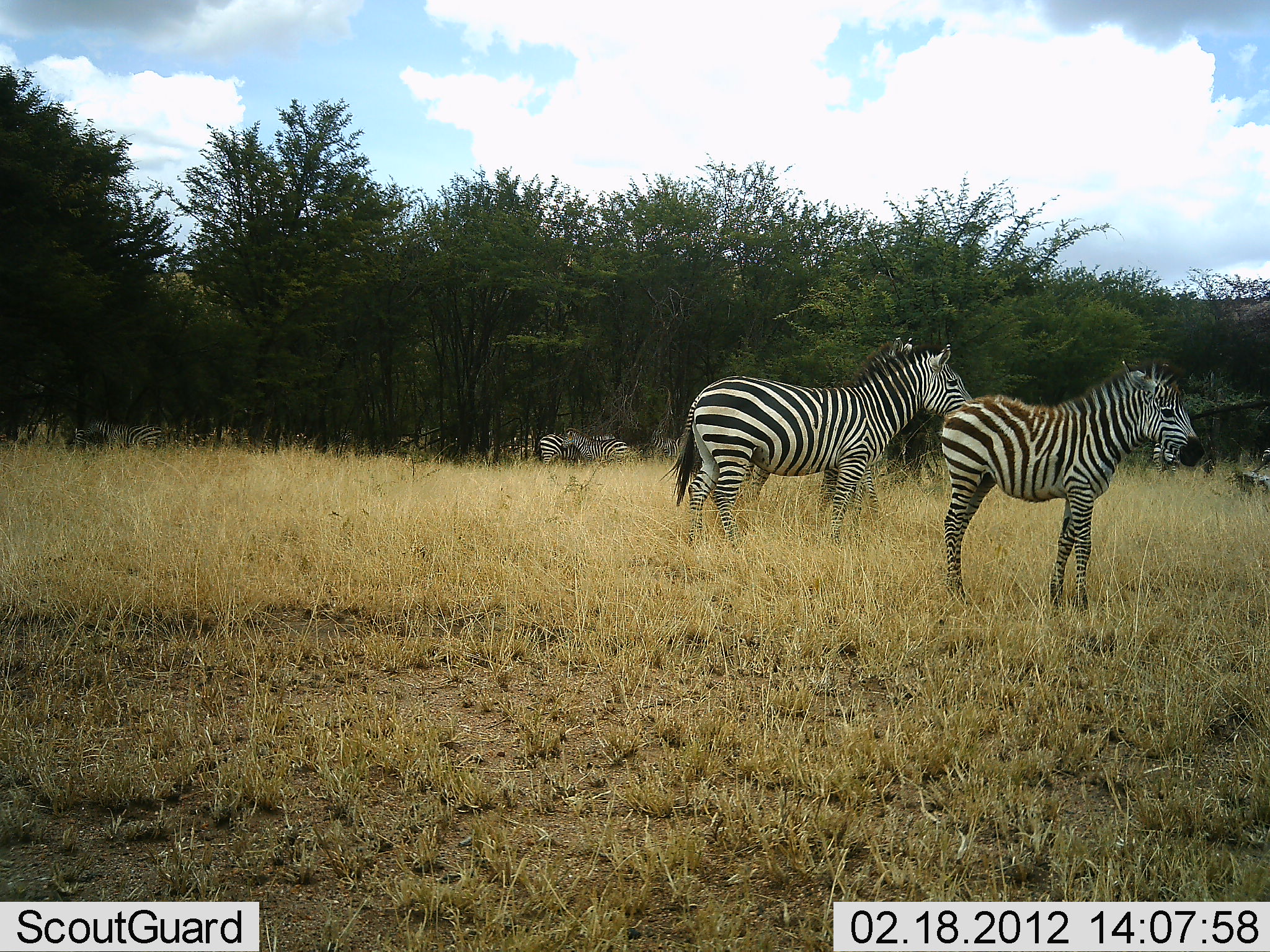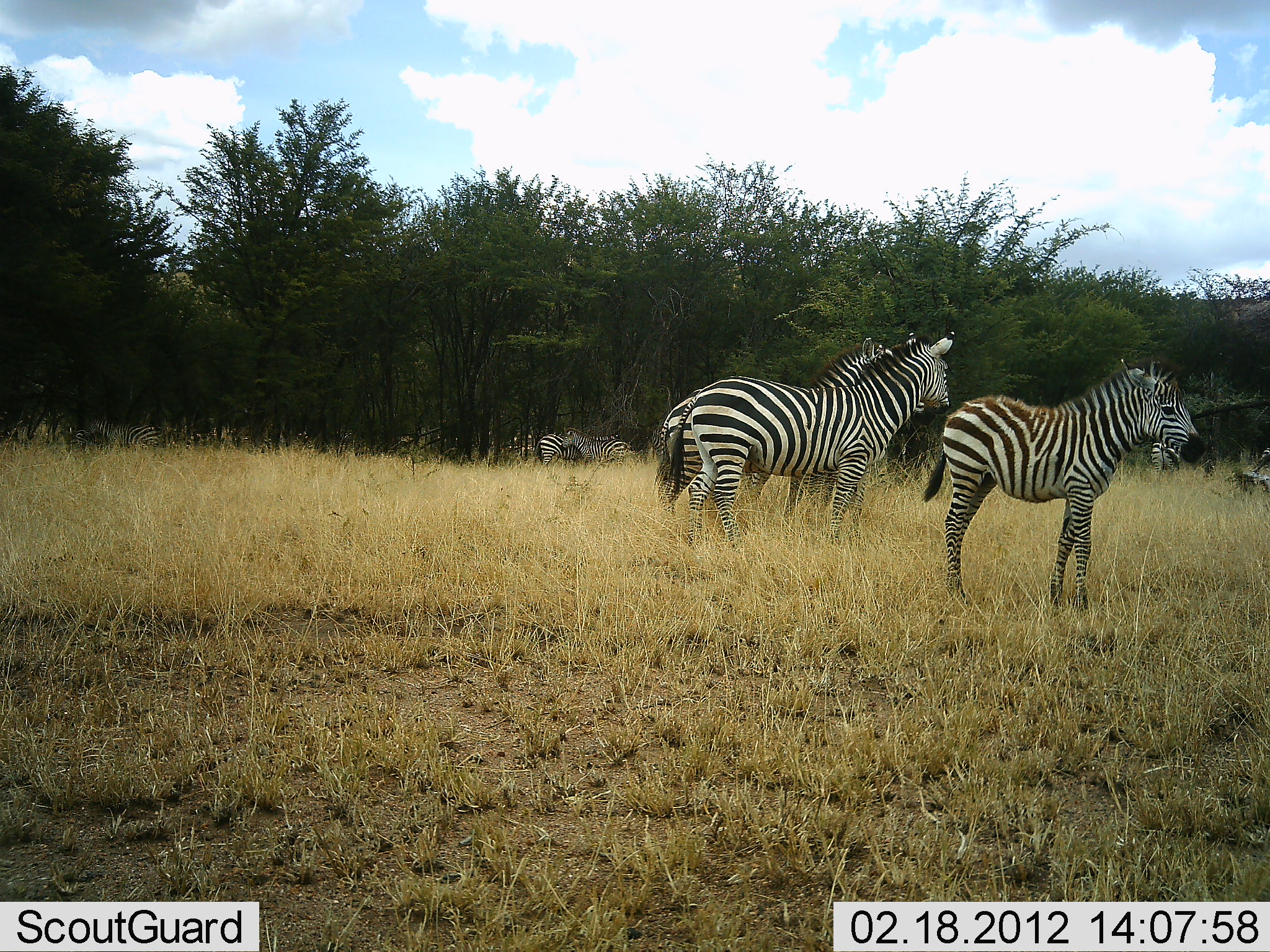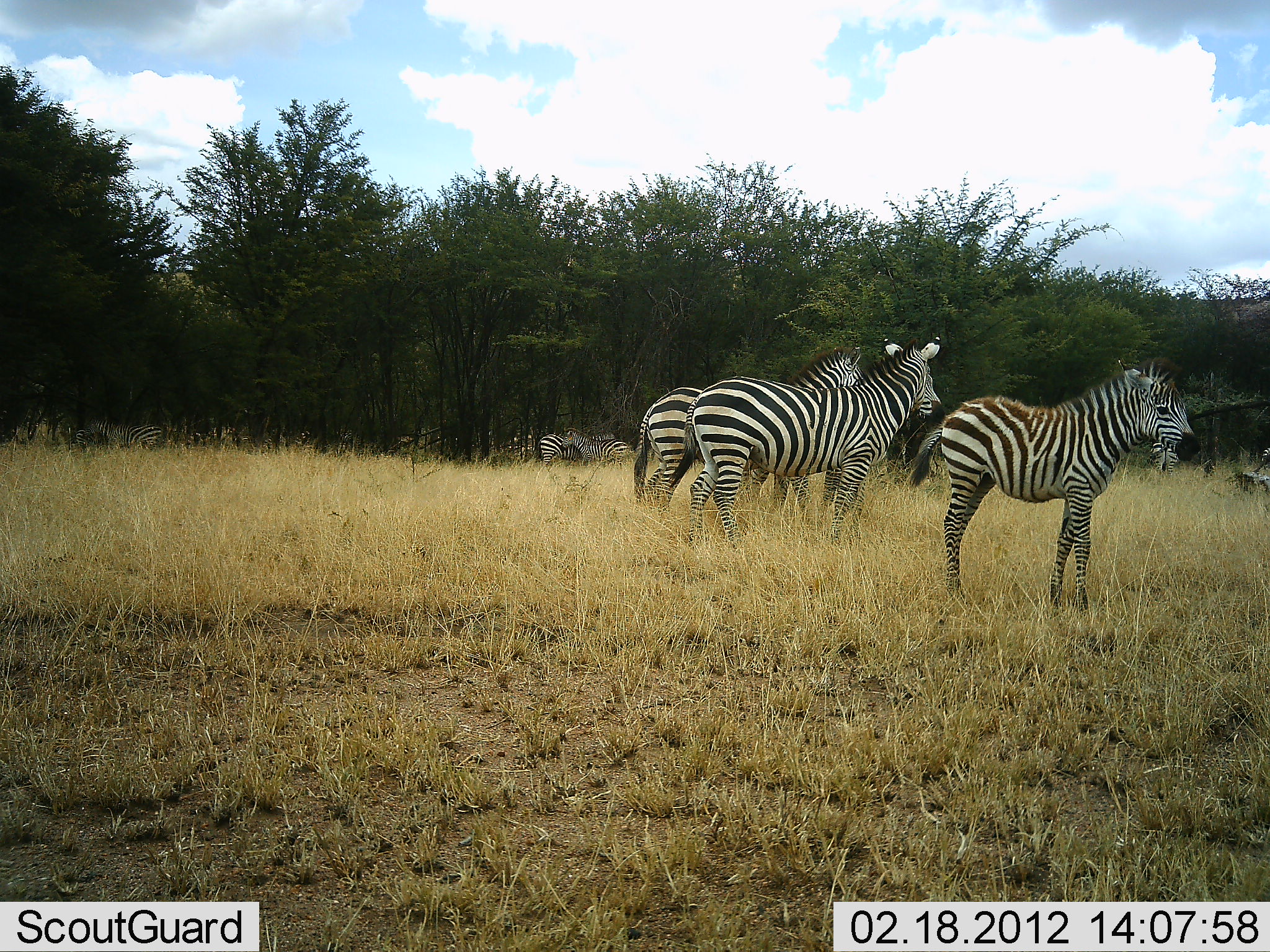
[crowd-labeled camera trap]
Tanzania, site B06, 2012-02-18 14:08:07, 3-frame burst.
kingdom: Animalia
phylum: Chordata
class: Mammalia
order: Perissodactyla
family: Equidae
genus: Equus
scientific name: Equus quagga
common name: plains zebra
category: zebra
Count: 5.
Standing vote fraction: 95%.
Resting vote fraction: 0%.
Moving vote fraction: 16%.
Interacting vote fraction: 16%.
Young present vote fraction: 58%.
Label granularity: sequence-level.